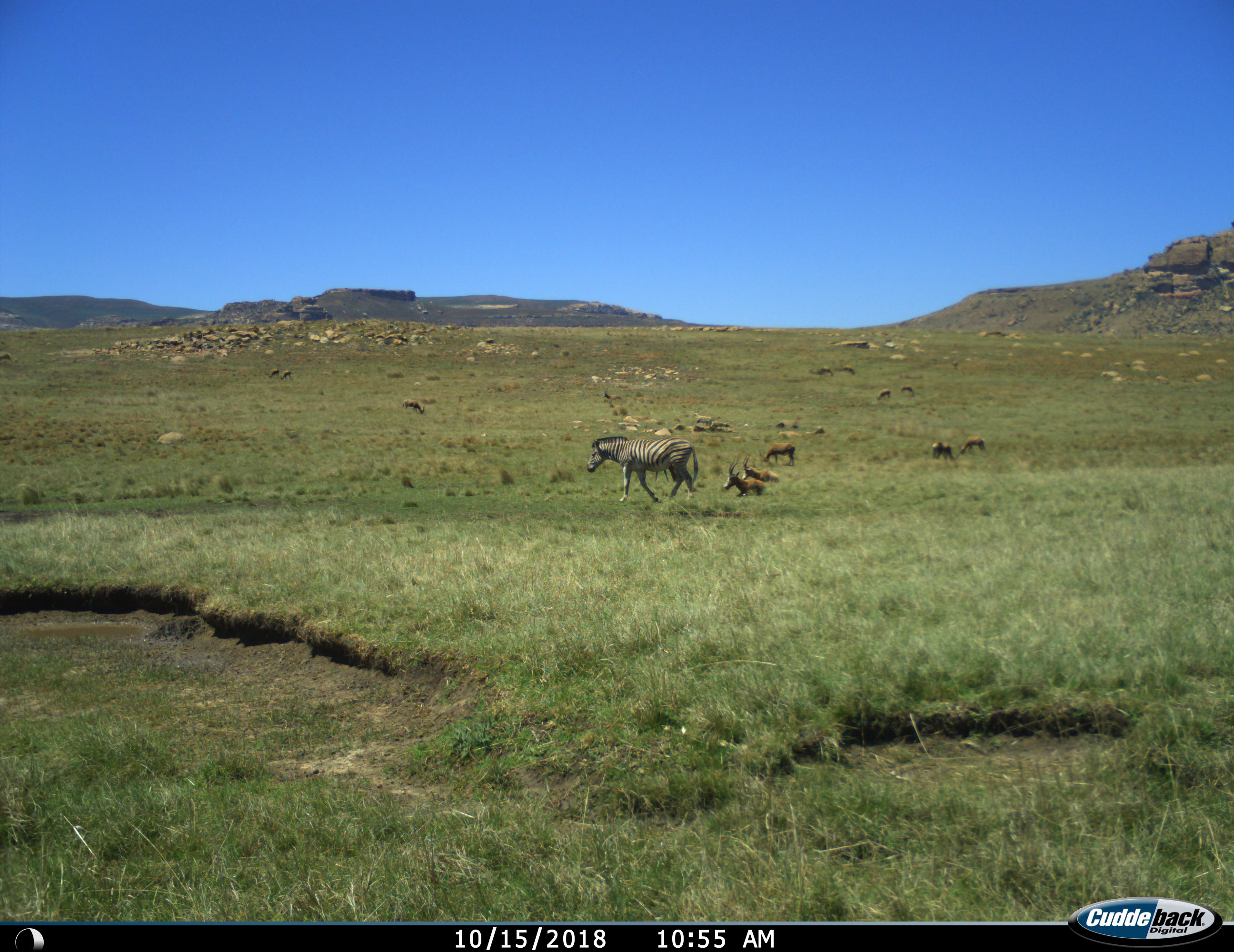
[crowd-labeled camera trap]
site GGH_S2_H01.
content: unidentified animal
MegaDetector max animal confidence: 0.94